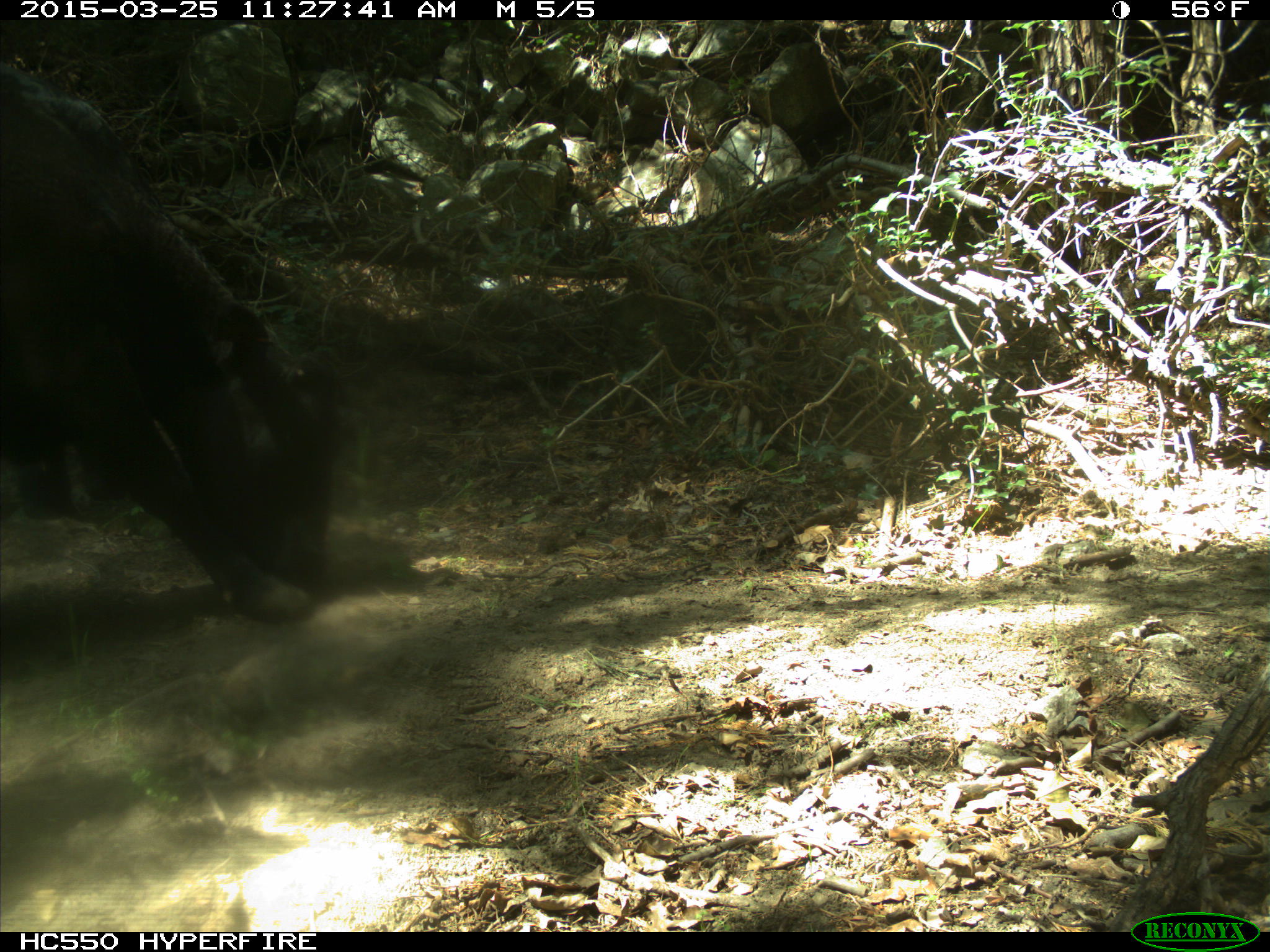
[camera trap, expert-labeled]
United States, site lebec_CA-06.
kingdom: Animalia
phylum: Chordata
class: Mammalia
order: Artiodactyla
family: Bovidae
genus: Bos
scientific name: Bos taurus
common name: domestic cow